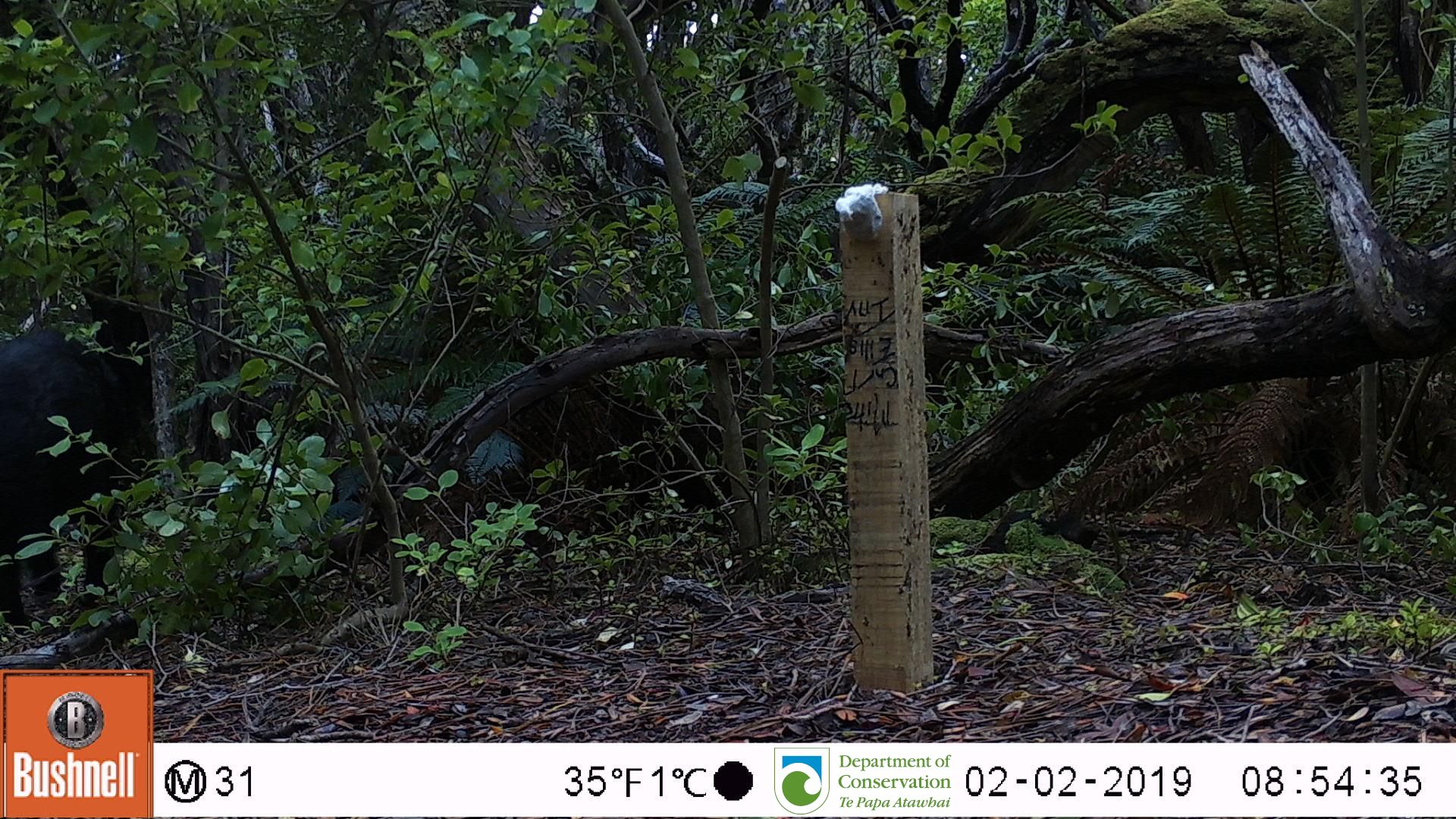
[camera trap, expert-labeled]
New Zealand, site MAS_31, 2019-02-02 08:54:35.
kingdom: Animalia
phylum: Chordata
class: Mammalia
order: Artiodactyla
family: Suidae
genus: Sus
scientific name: Sus scrofa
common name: pig